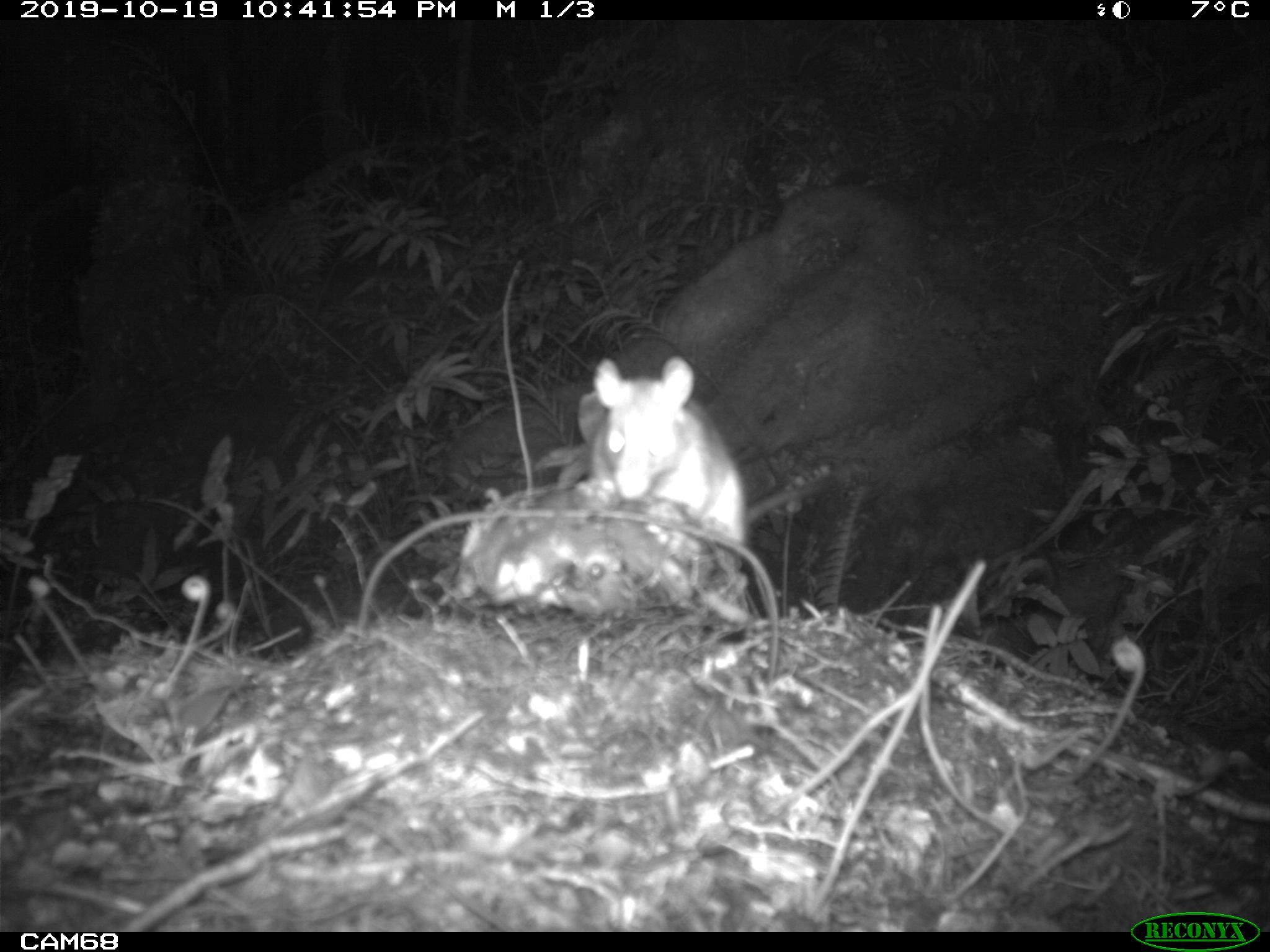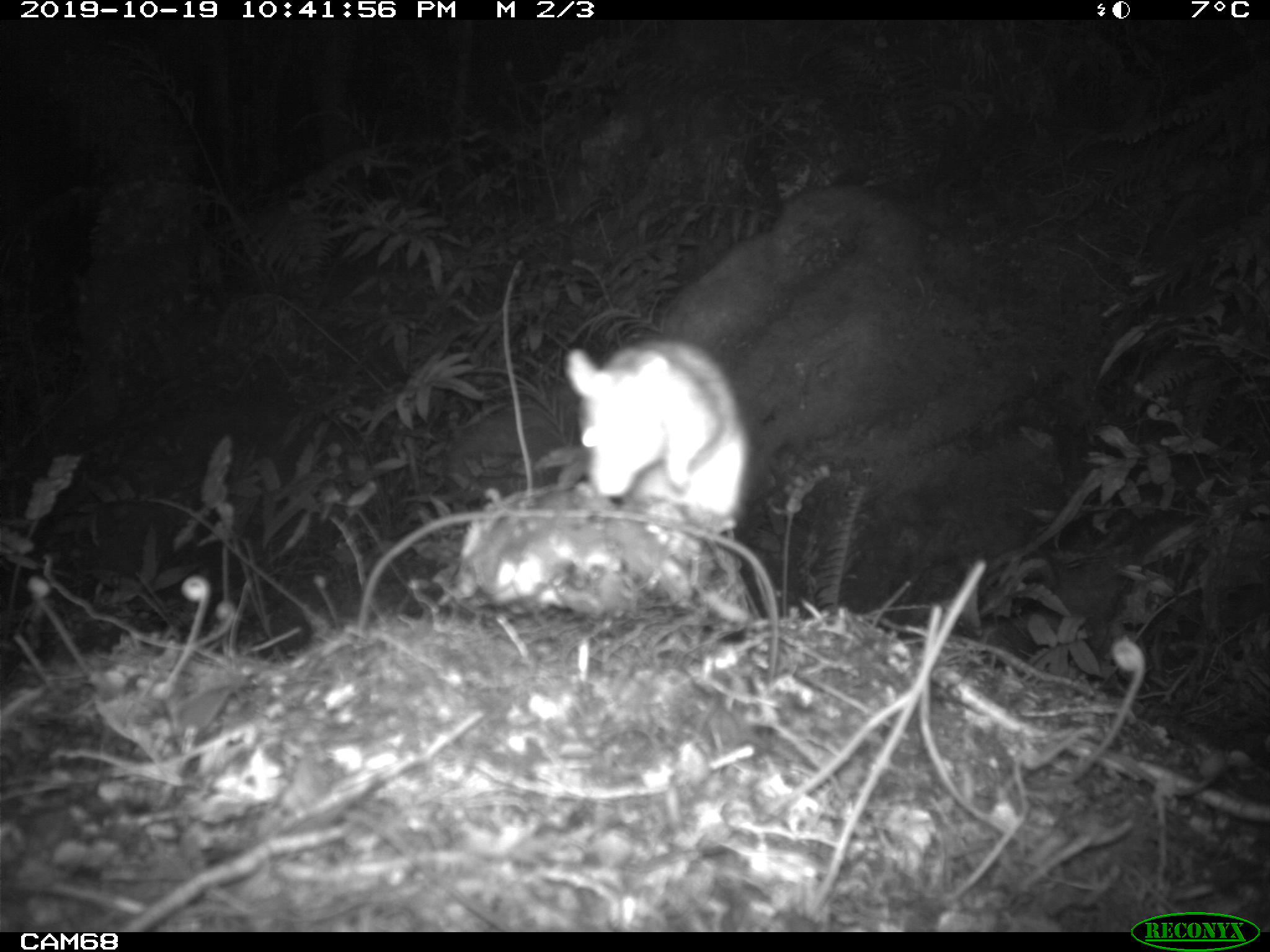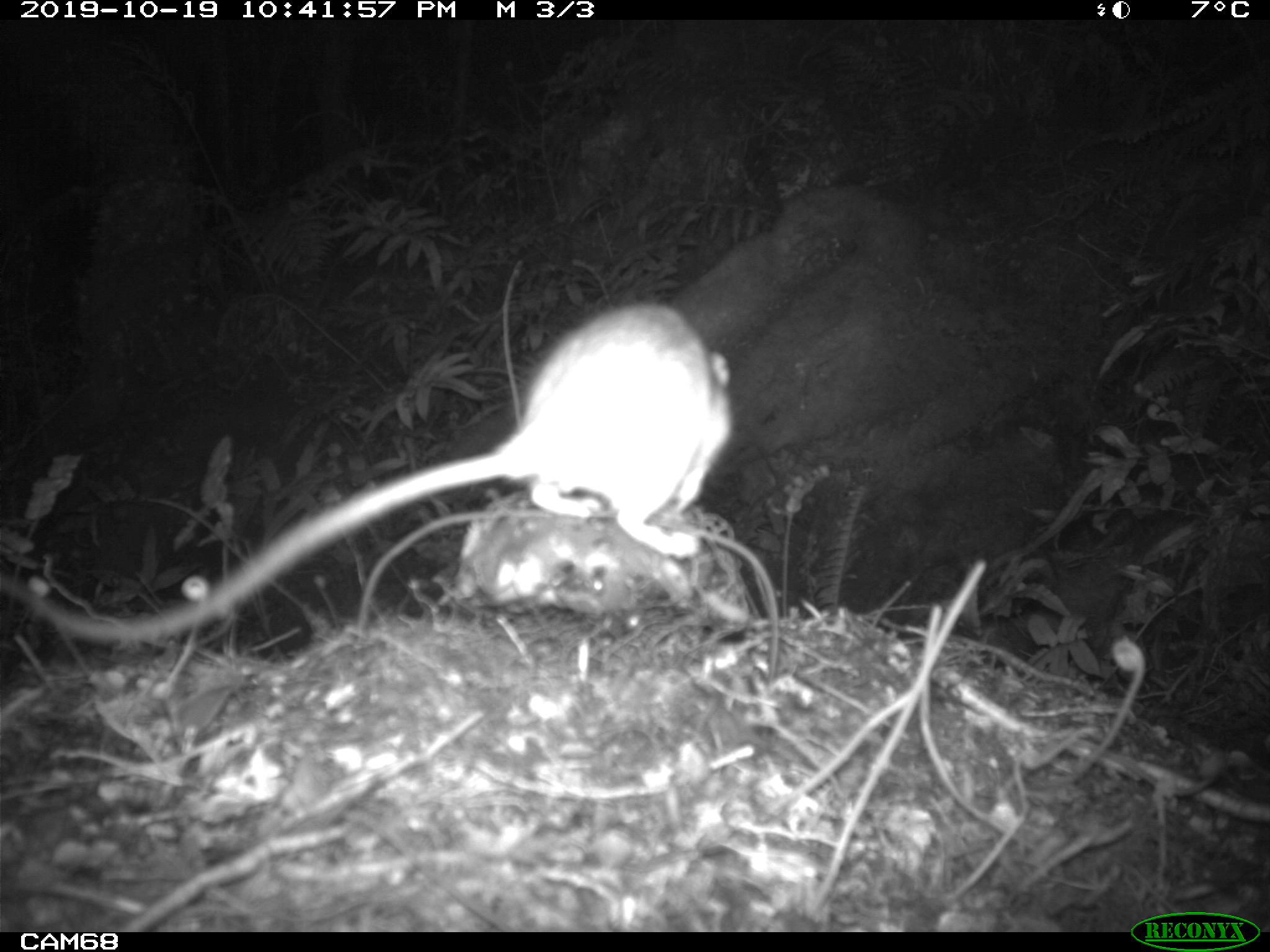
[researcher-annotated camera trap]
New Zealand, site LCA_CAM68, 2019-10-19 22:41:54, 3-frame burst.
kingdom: Animalia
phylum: Chordata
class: Mammalia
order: Rodentia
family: Muridae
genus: Rattus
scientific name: Rattus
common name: rat